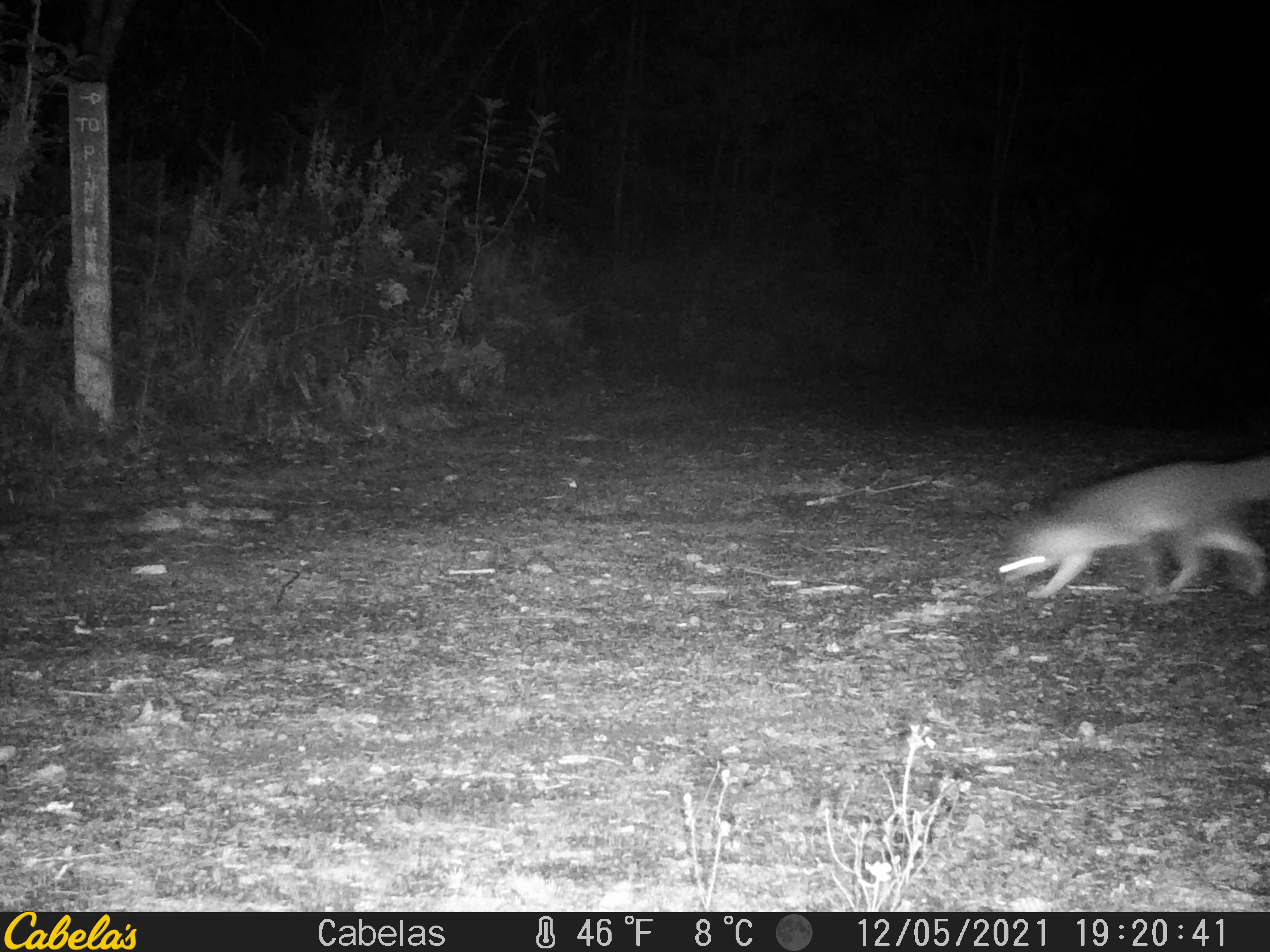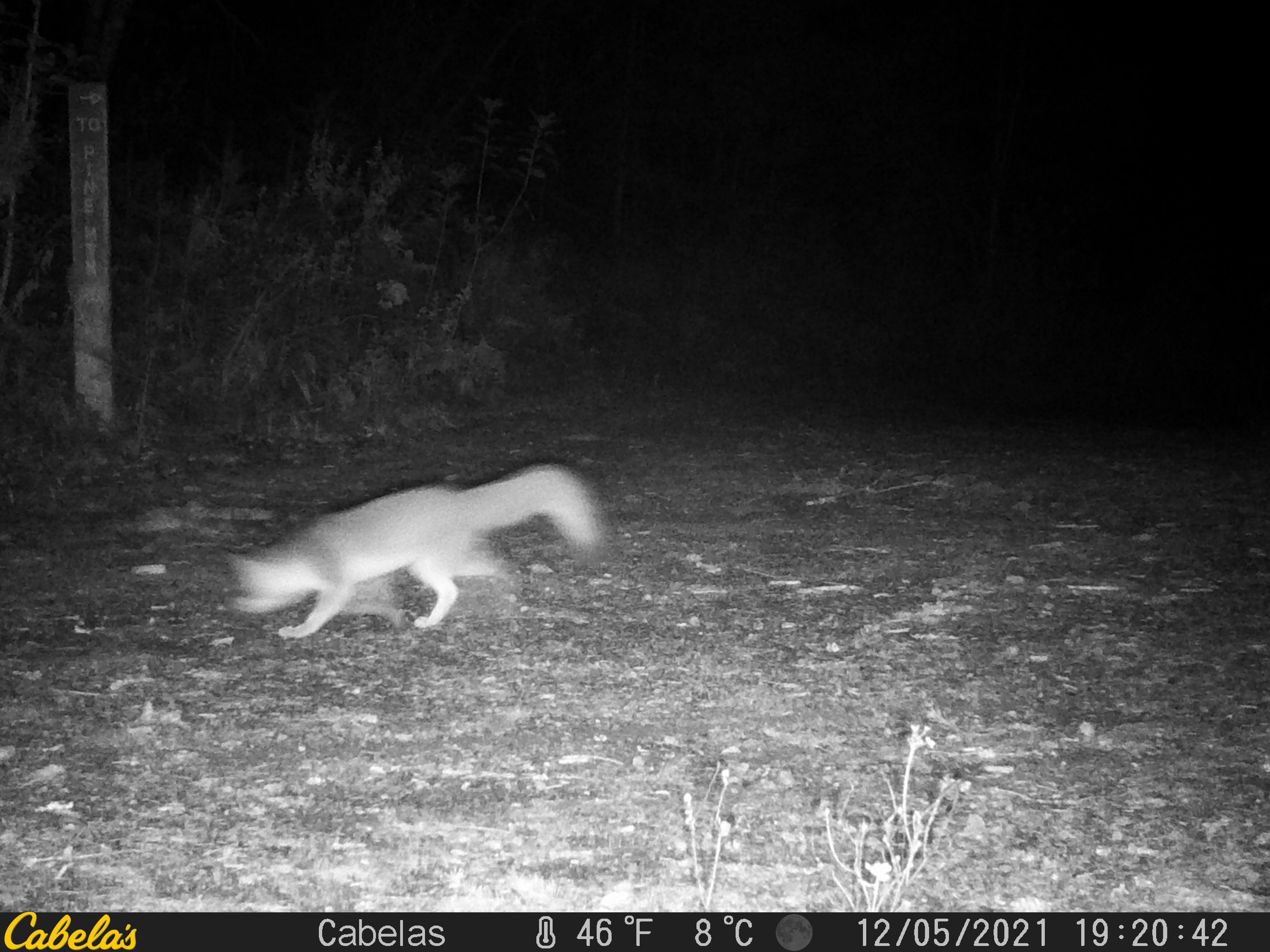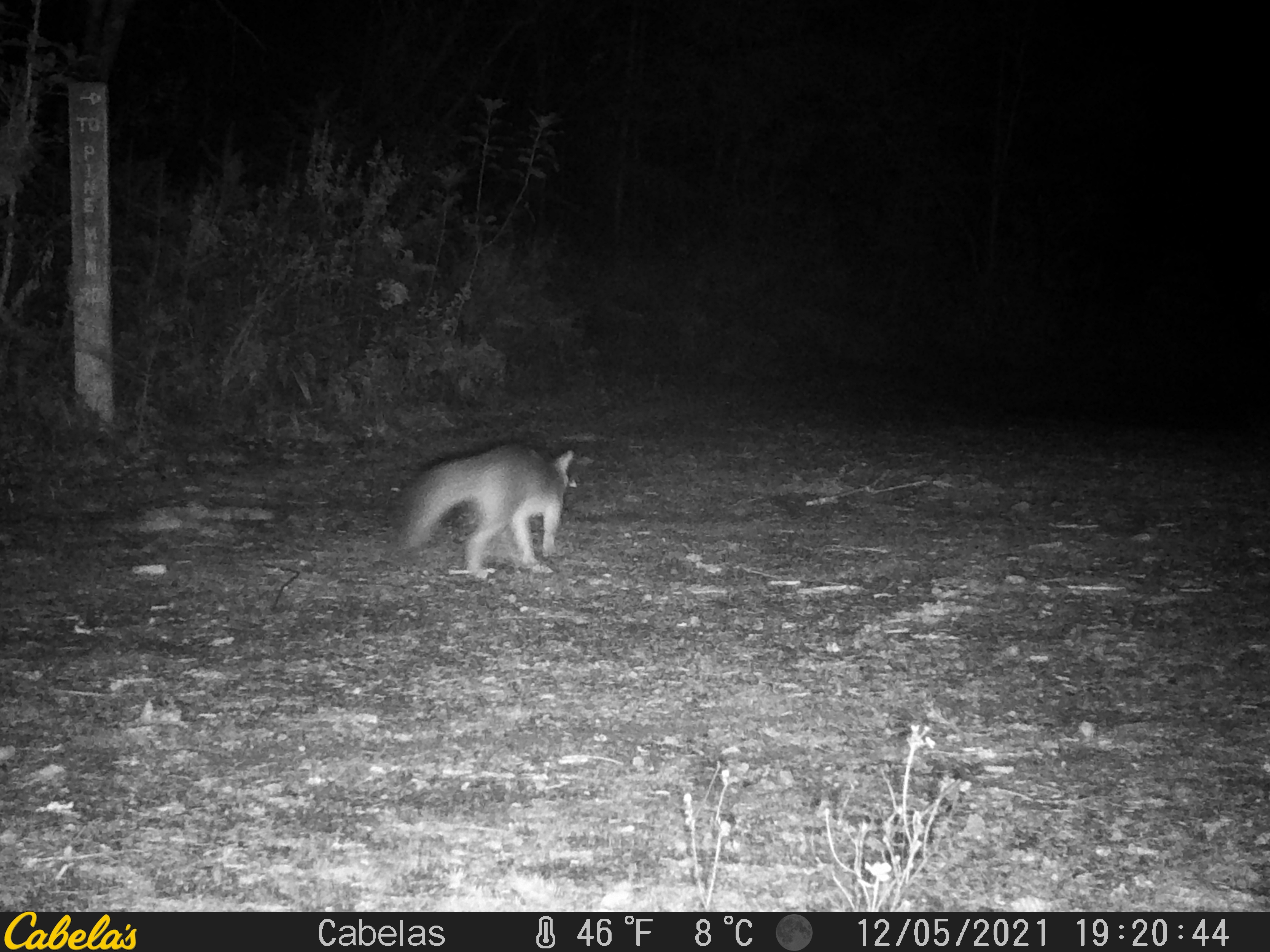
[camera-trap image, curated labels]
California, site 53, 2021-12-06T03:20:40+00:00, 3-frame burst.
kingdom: Animalia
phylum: Chordata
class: Mammalia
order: Carnivora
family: Canidae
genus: Urocyon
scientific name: Urocyon cinereoargenteus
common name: gray fox